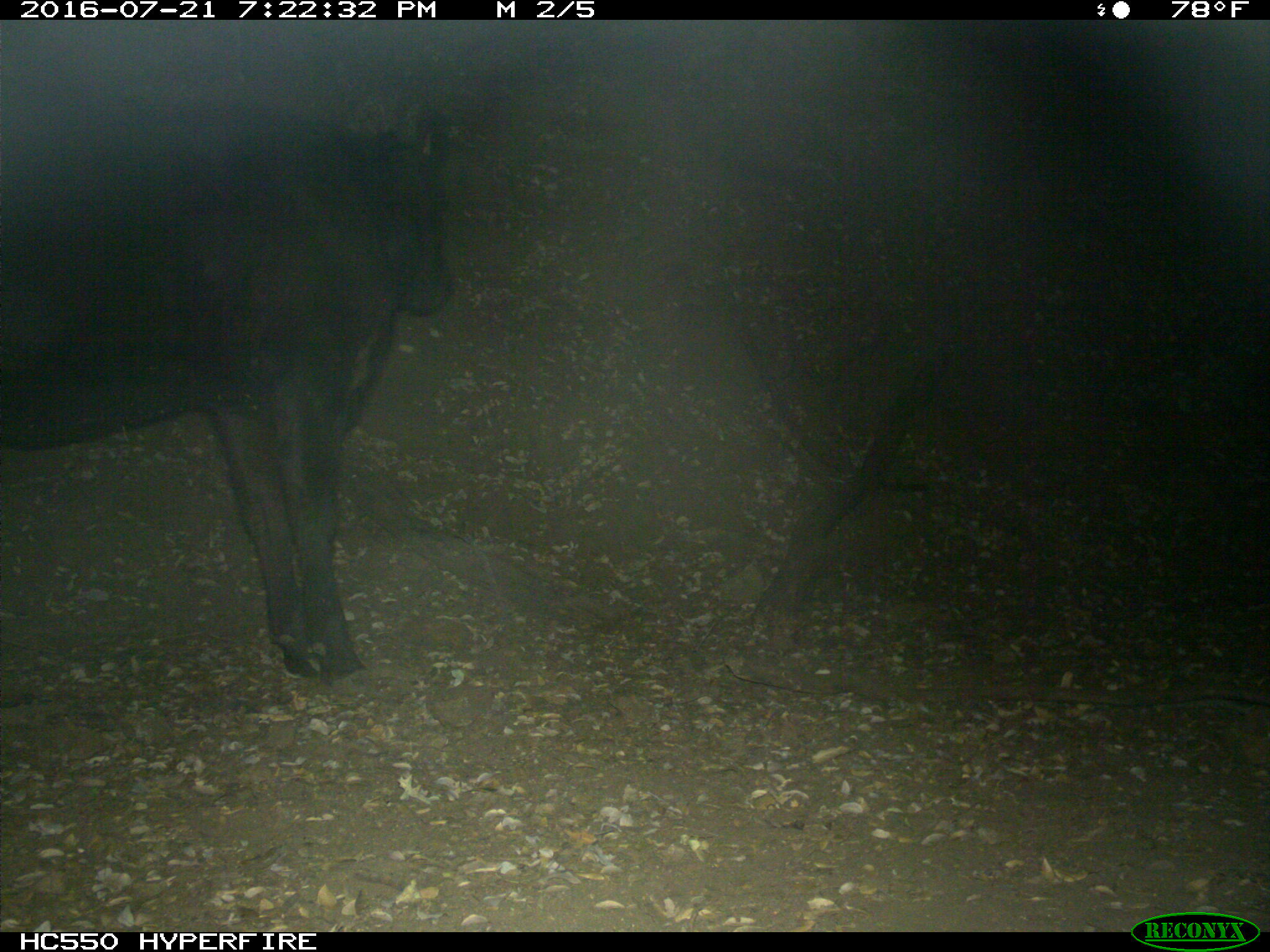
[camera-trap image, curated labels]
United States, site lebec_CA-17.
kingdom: Animalia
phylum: Chordata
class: Mammalia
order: Artiodactyla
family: Bovidae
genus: Bos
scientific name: Bos taurus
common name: domestic cow